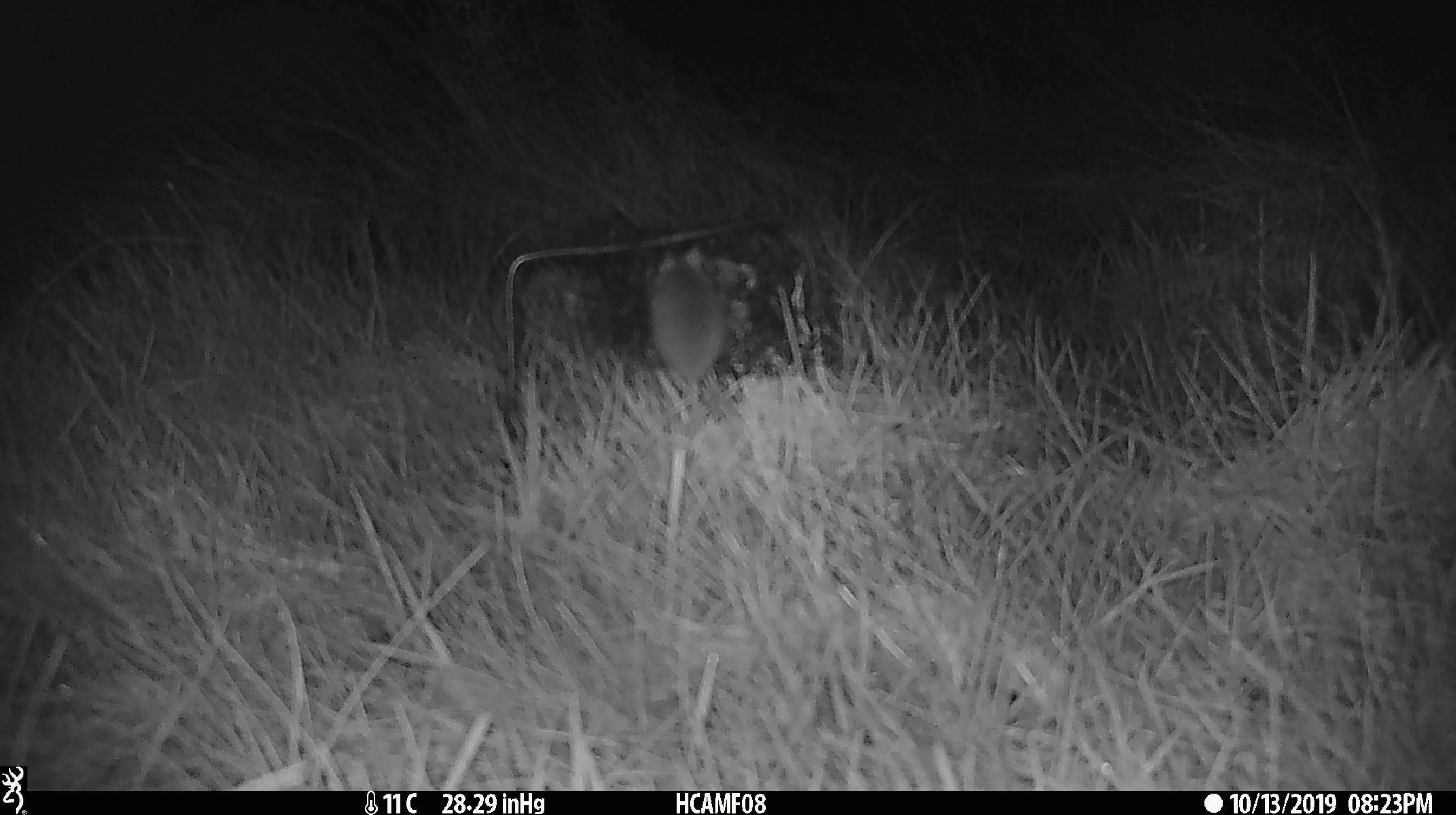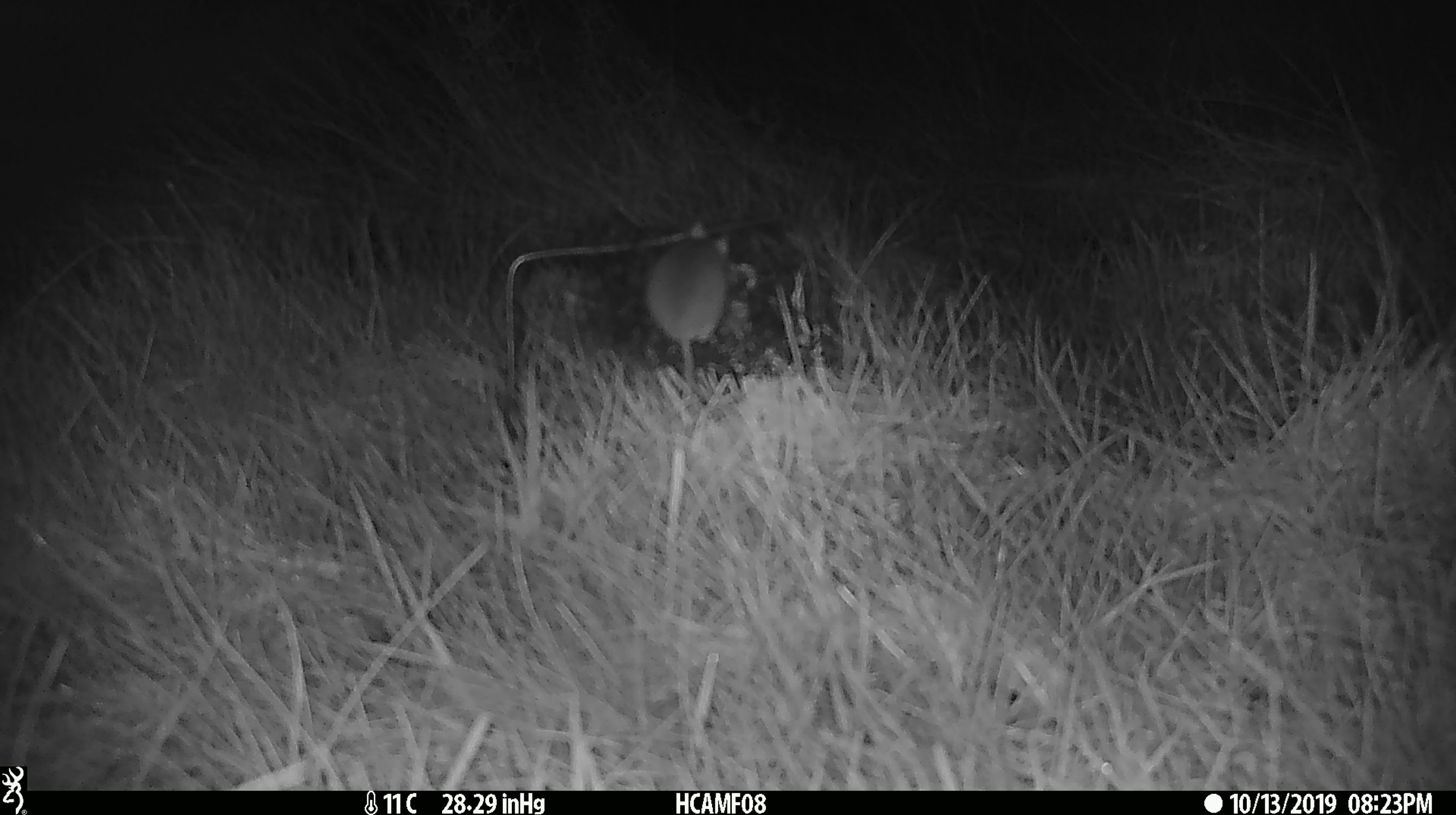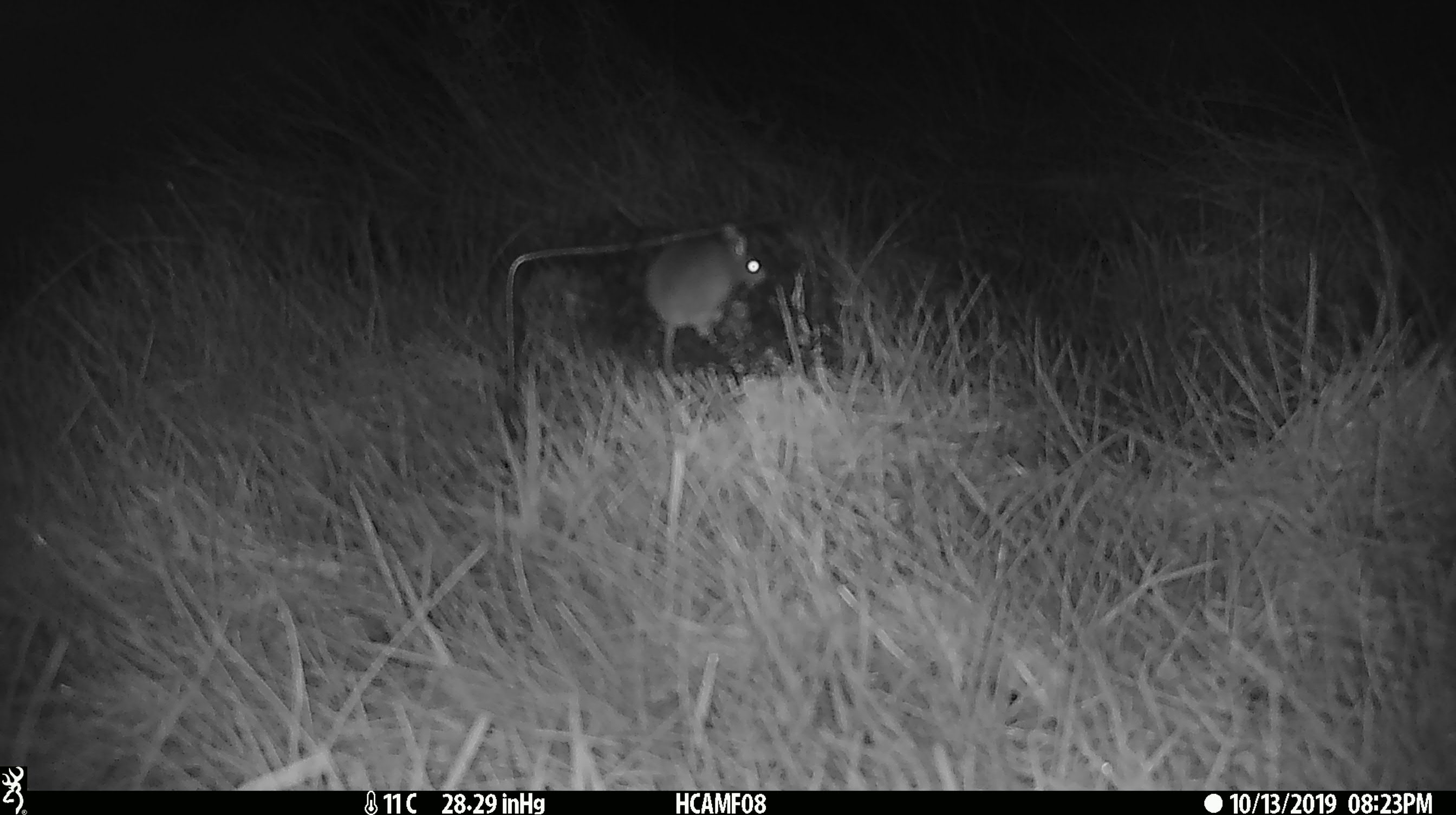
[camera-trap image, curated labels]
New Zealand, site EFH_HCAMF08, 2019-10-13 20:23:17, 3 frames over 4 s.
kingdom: Animalia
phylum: Chordata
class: Mammalia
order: Rodentia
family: Muridae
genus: Mus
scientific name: Mus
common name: mouse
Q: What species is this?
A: Mouse (Mus).